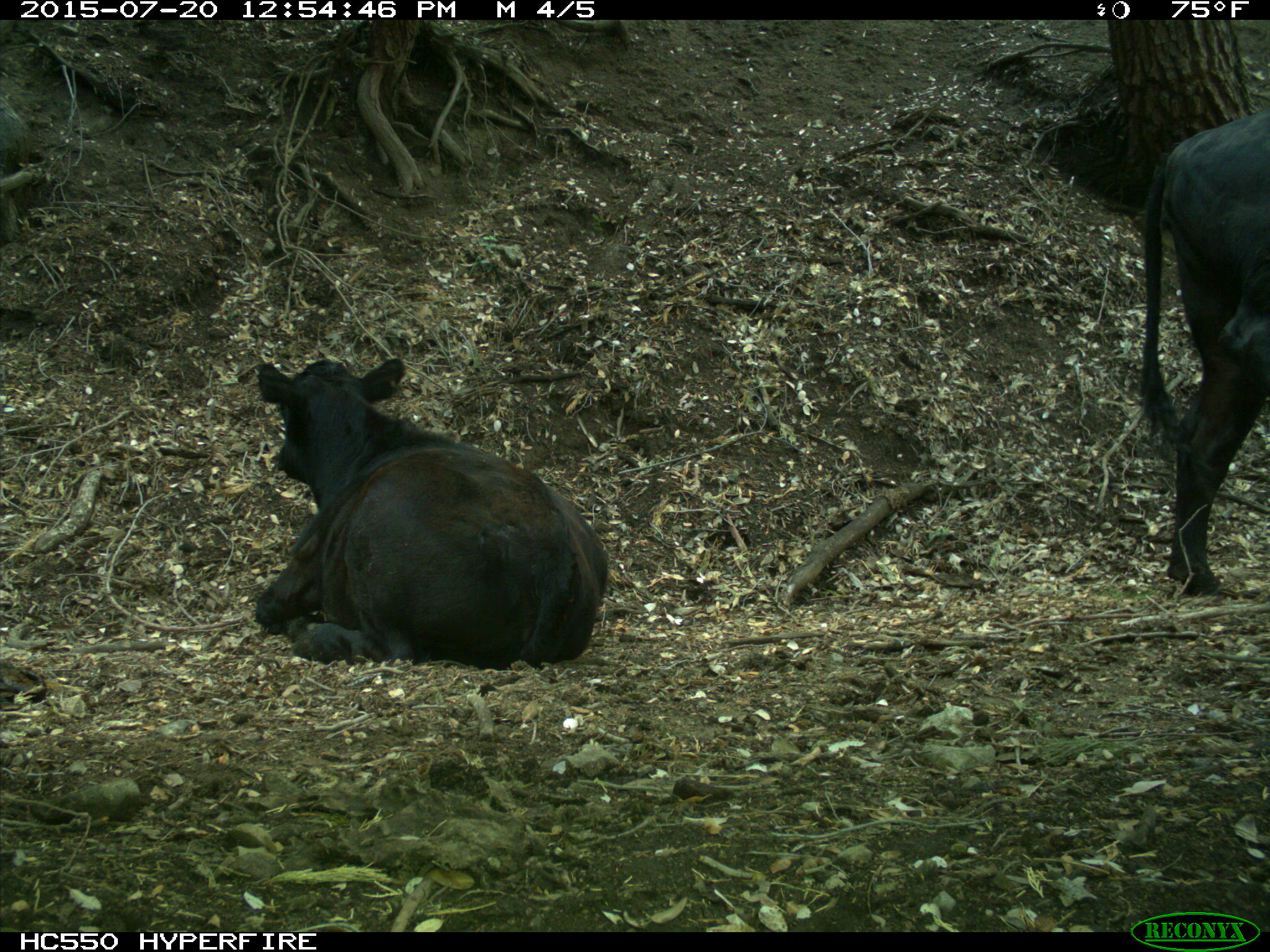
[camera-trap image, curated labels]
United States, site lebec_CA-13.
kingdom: Animalia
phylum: Chordata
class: Mammalia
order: Artiodactyla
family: Bovidae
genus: Bos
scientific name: Bos taurus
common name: domestic cow